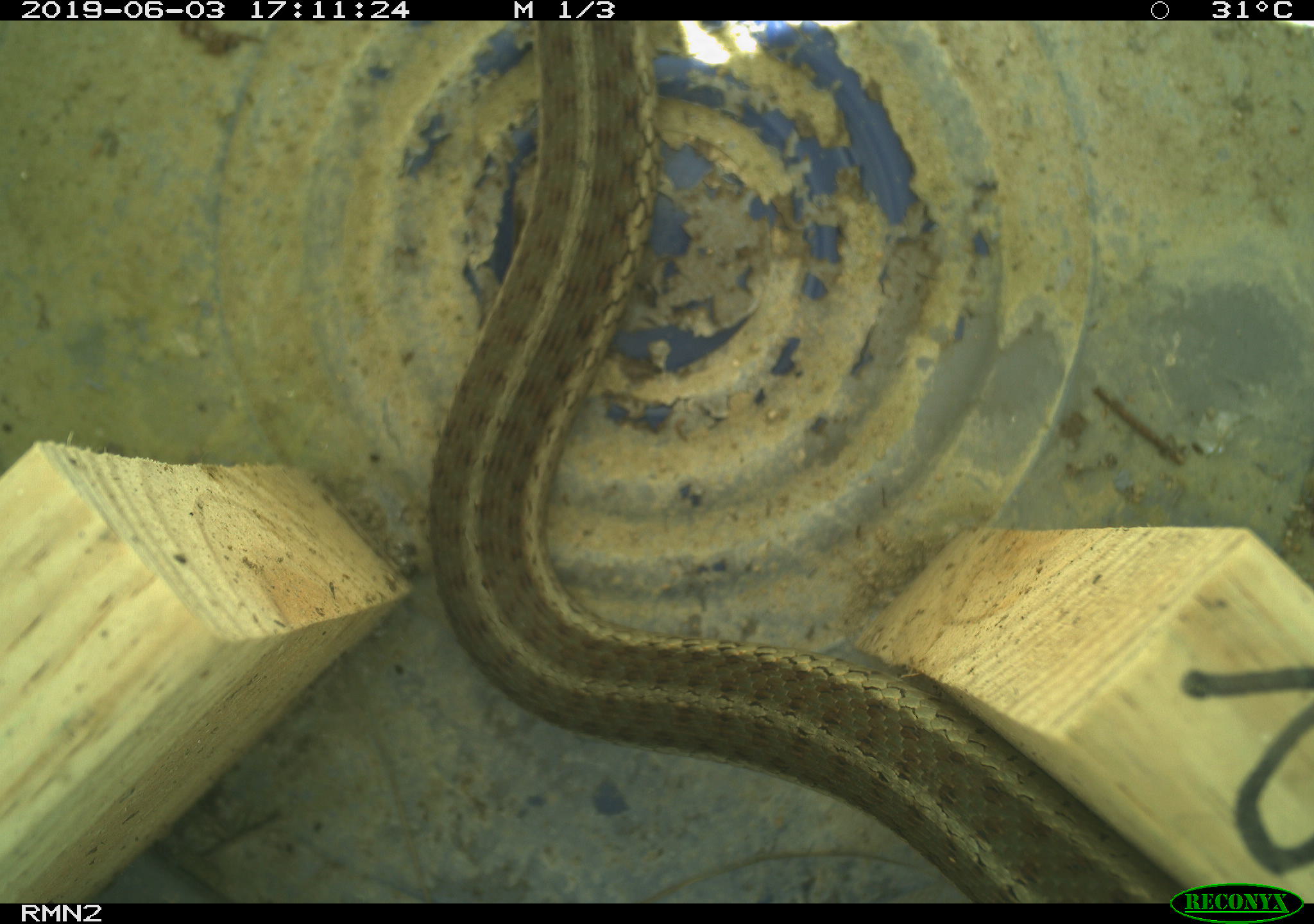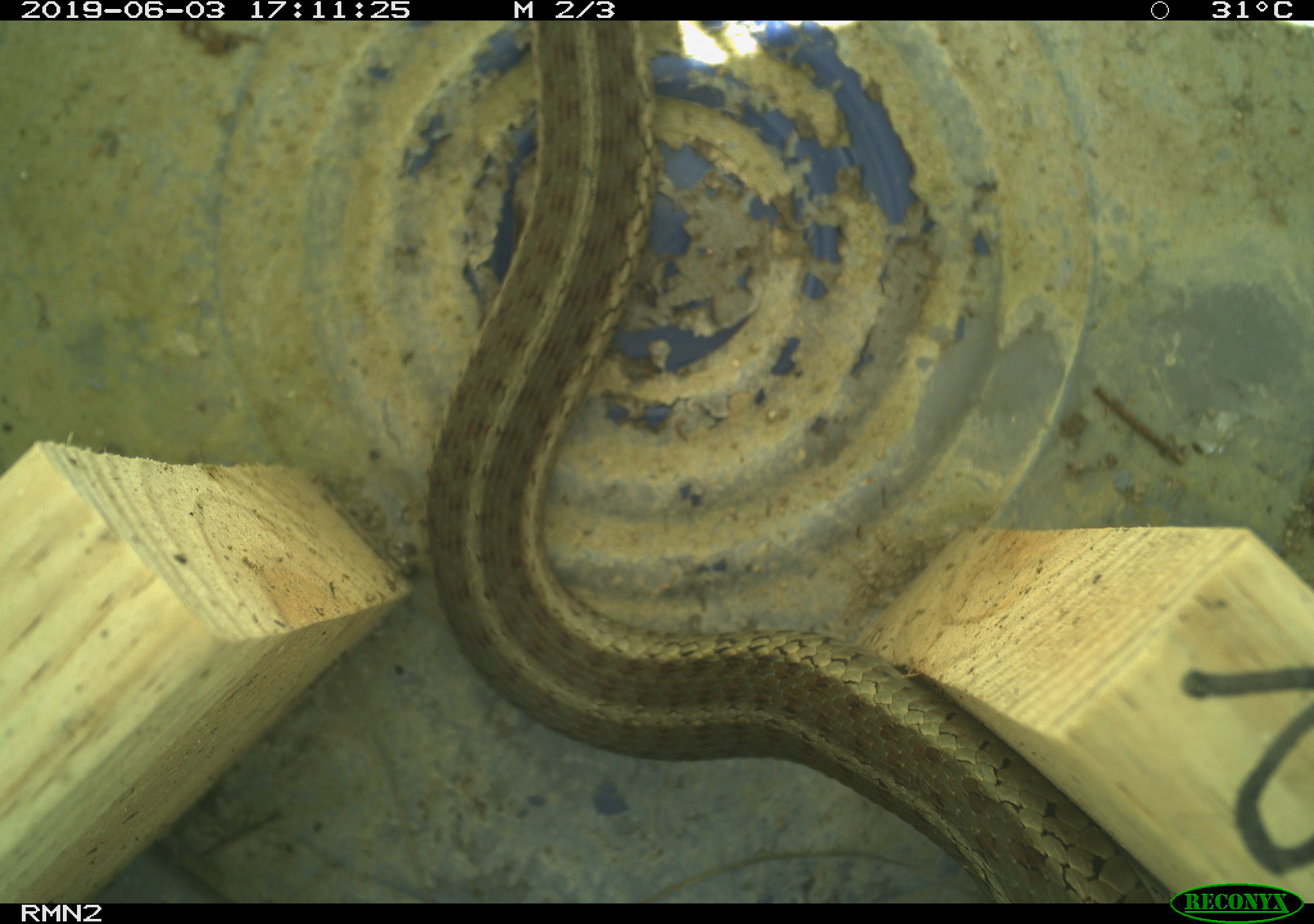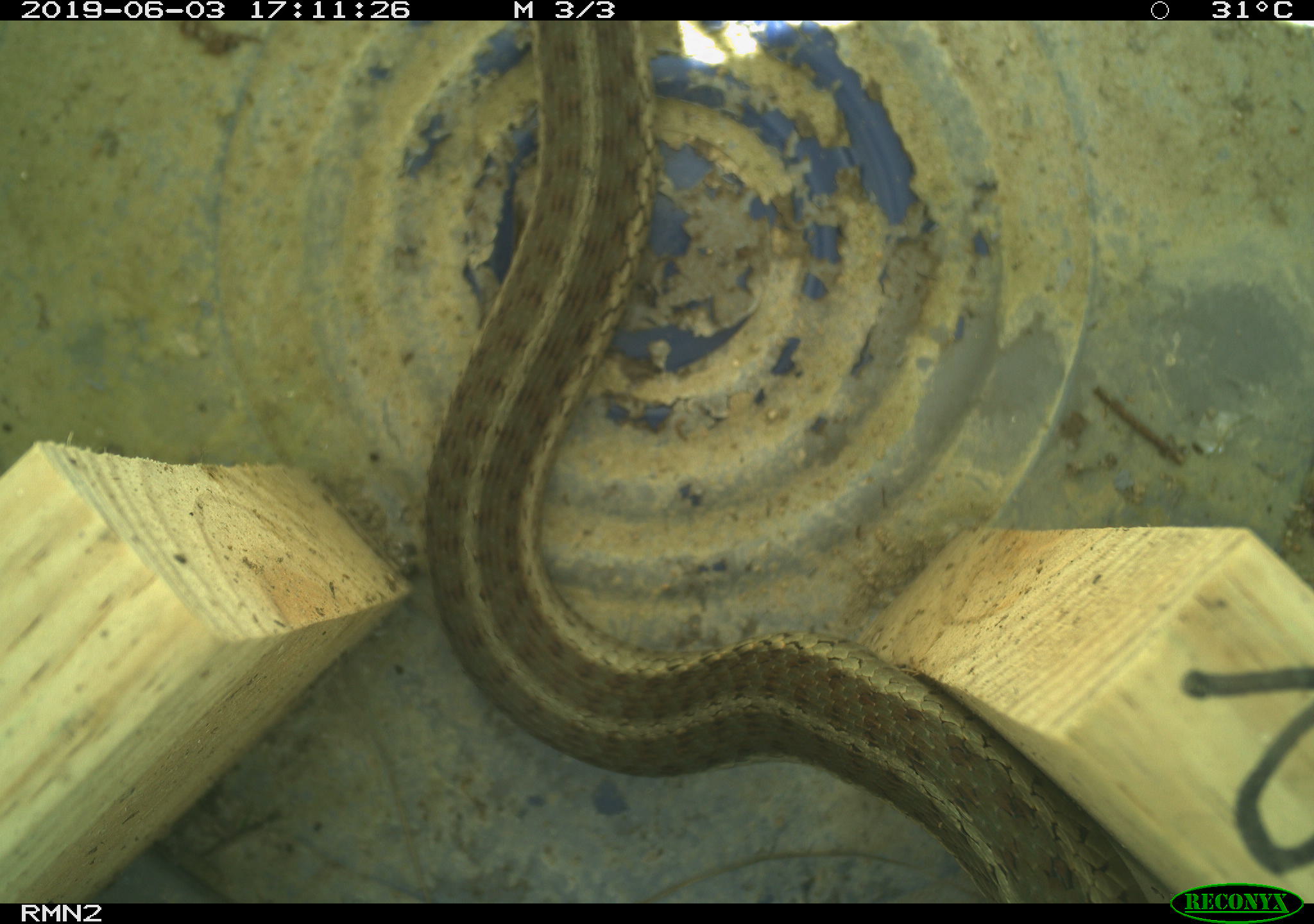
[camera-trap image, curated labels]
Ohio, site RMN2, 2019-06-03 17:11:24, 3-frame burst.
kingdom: Animalia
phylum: Chordata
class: Reptilia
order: Squamata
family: Colubridae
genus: Thamnophis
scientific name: Thamnophis sirtalis sirtalis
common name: eastern gartersnake